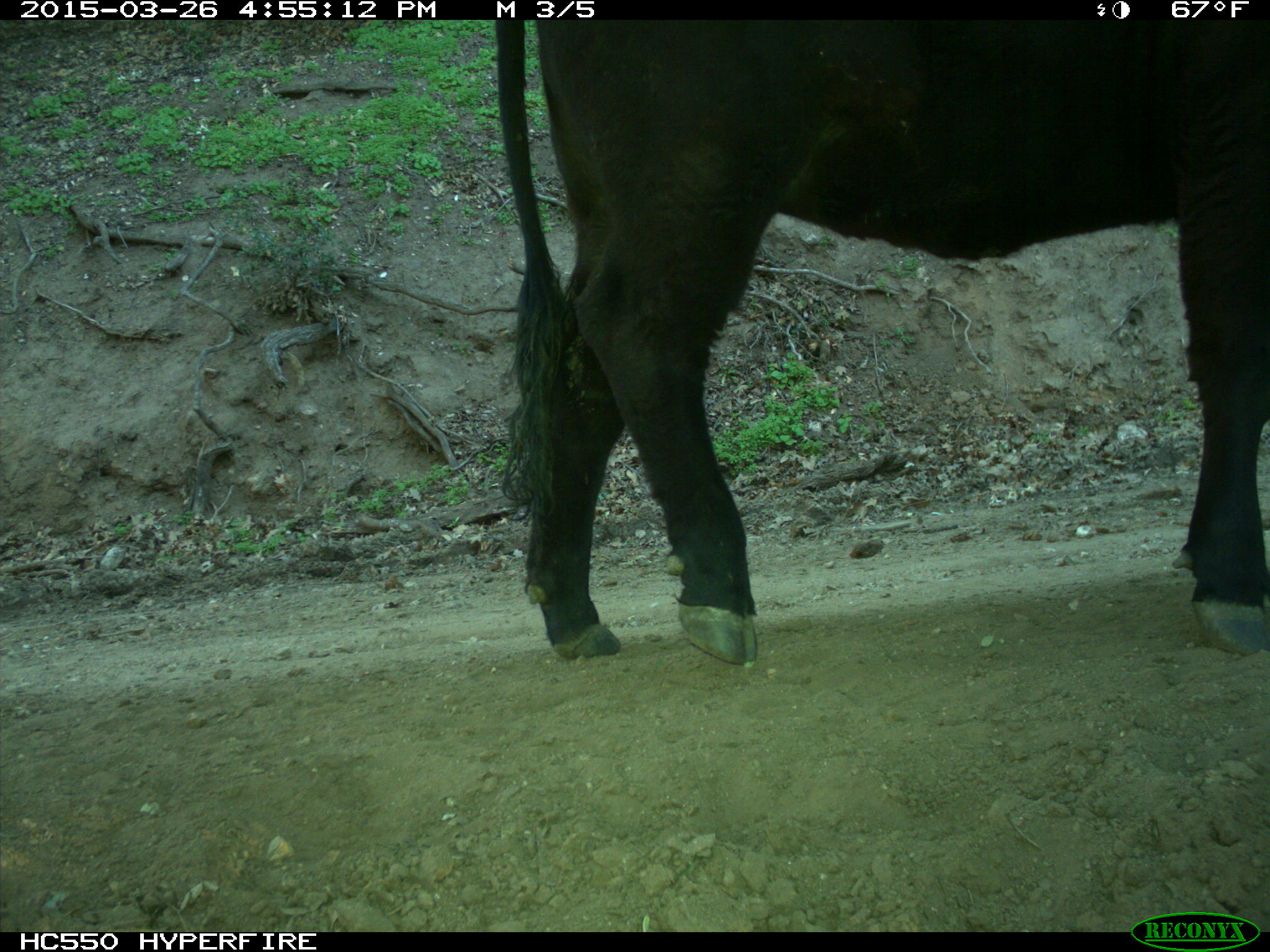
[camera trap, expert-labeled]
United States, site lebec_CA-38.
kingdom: Animalia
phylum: Chordata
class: Mammalia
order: Artiodactyla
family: Bovidae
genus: Bos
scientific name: Bos taurus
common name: domestic cow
Bos taurus (domestic cow).